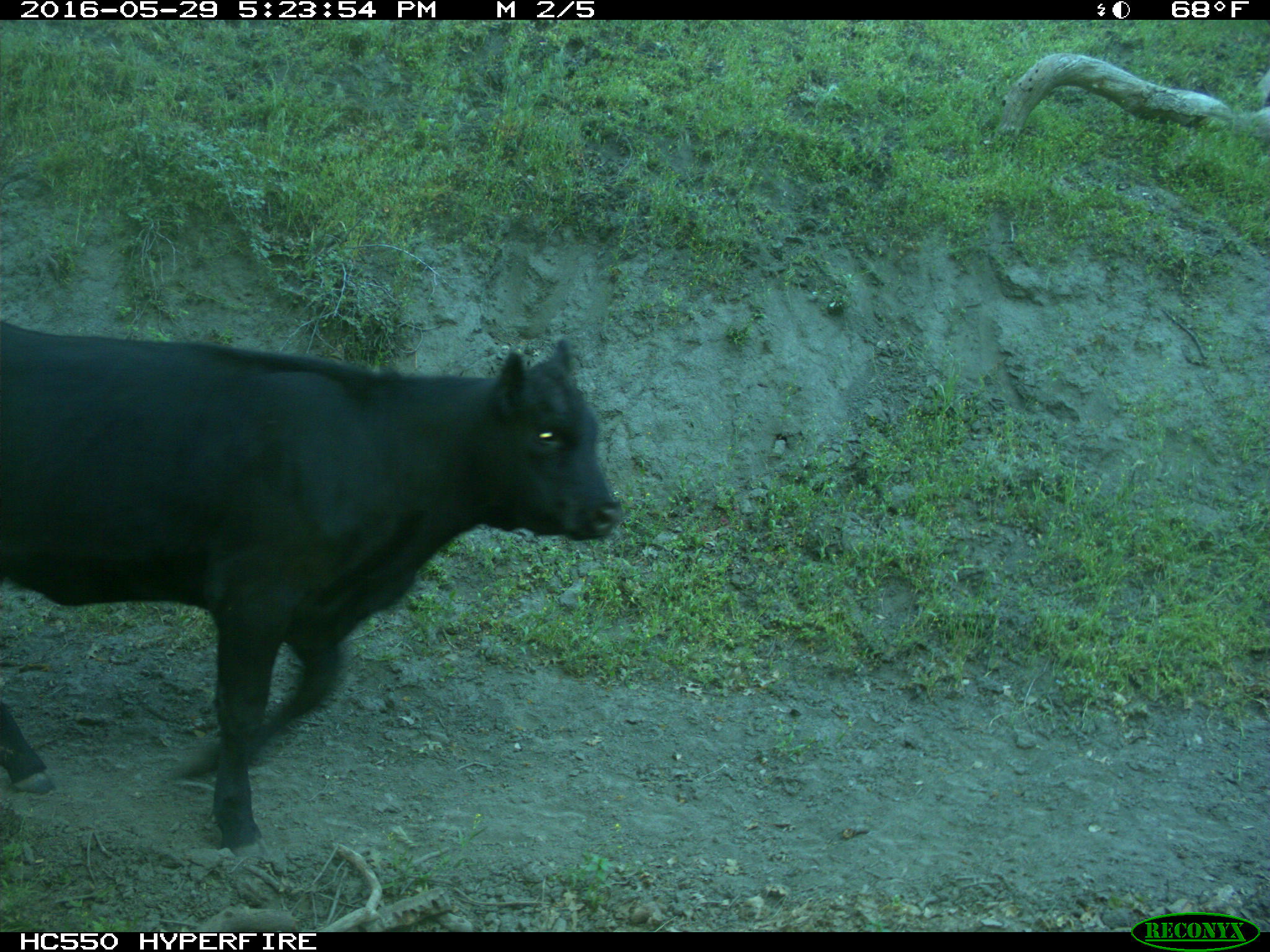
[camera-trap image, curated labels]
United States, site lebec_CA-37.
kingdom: Animalia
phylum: Chordata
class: Mammalia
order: Artiodactyla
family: Bovidae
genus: Bos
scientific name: Bos taurus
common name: domestic cow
Bos taurus (domestic cow).